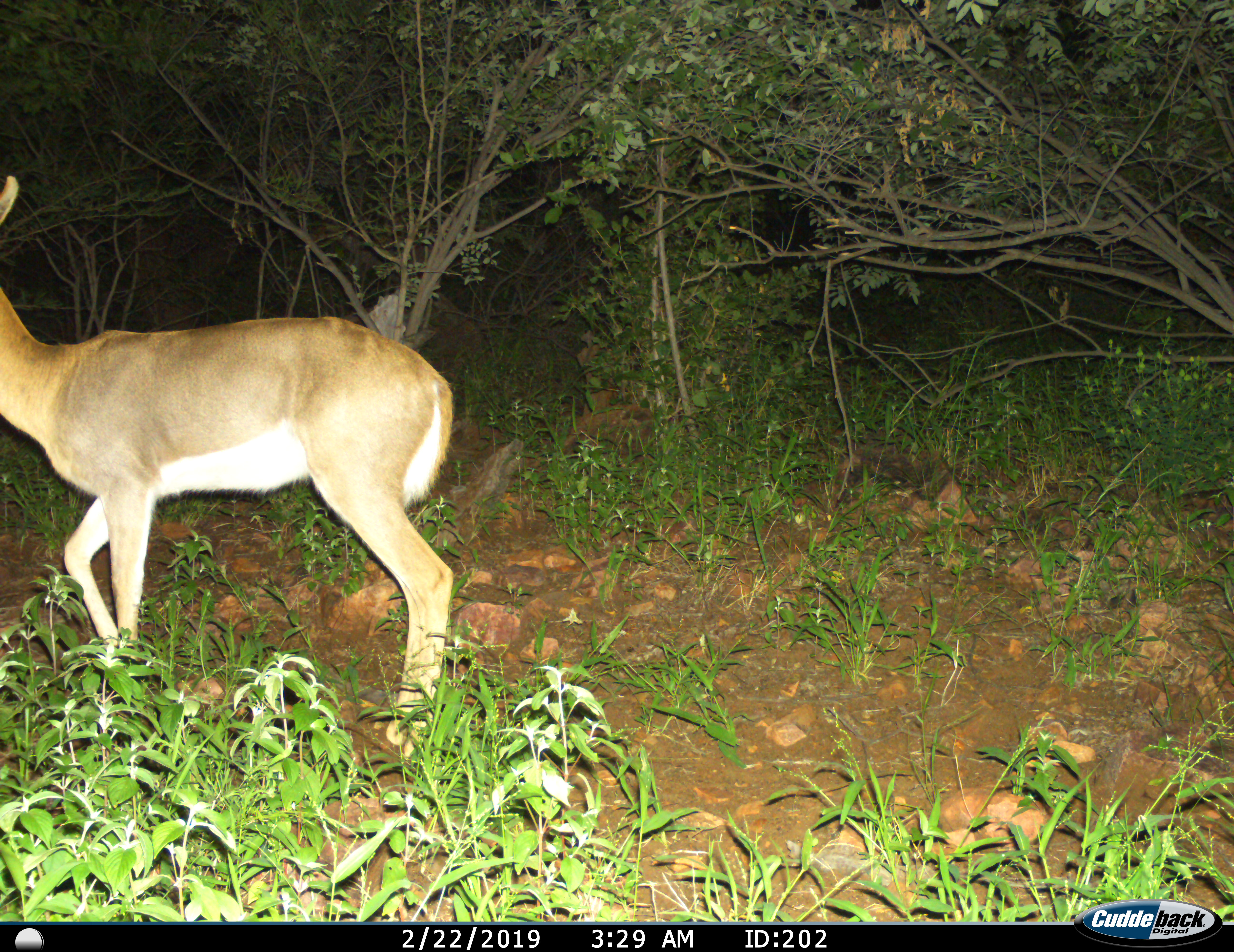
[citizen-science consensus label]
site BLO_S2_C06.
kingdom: Animalia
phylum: Chordata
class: Mammalia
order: Artiodactyla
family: Bovidae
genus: Redunca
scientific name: Redunca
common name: reedbuck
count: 1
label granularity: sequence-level